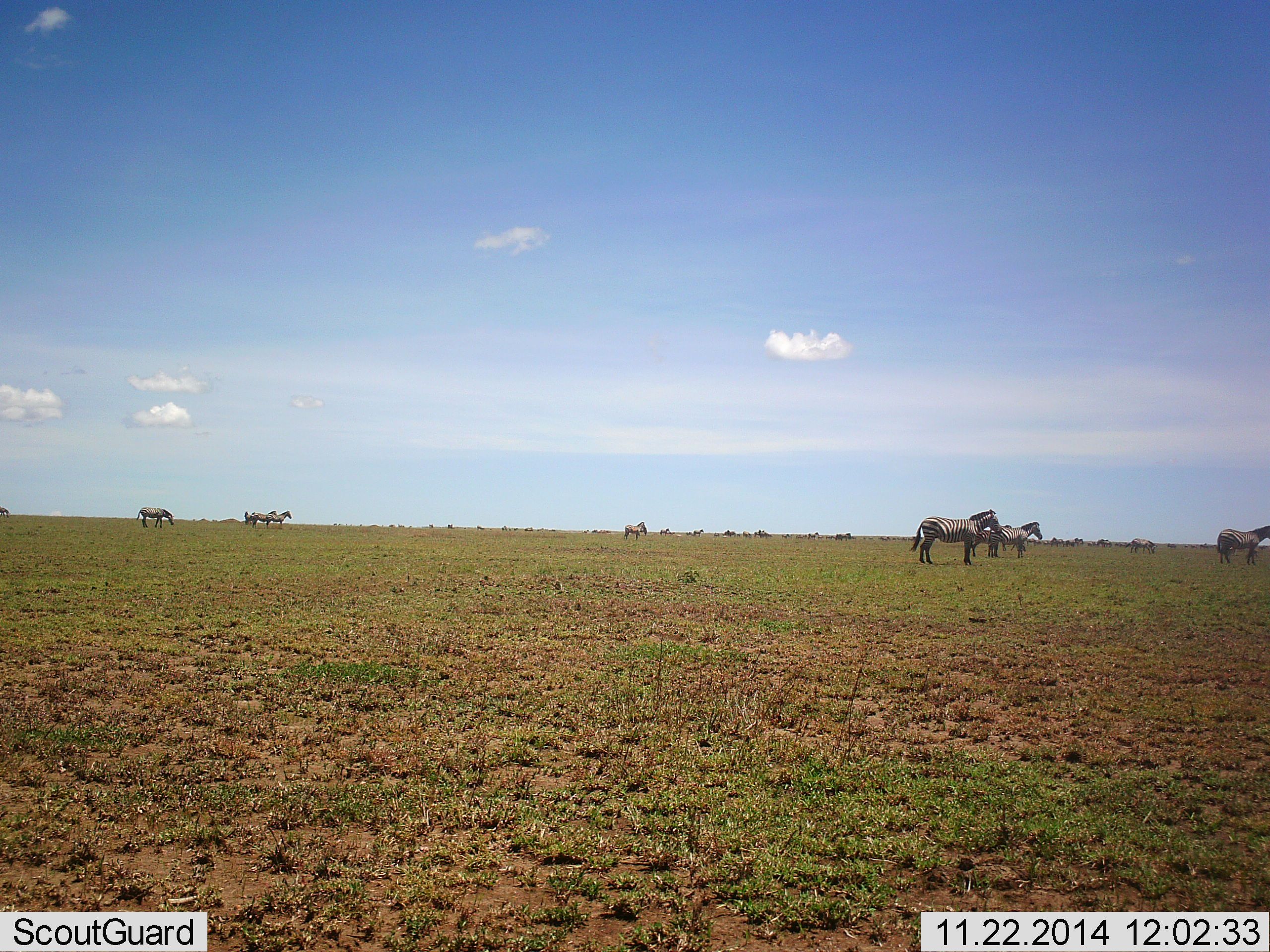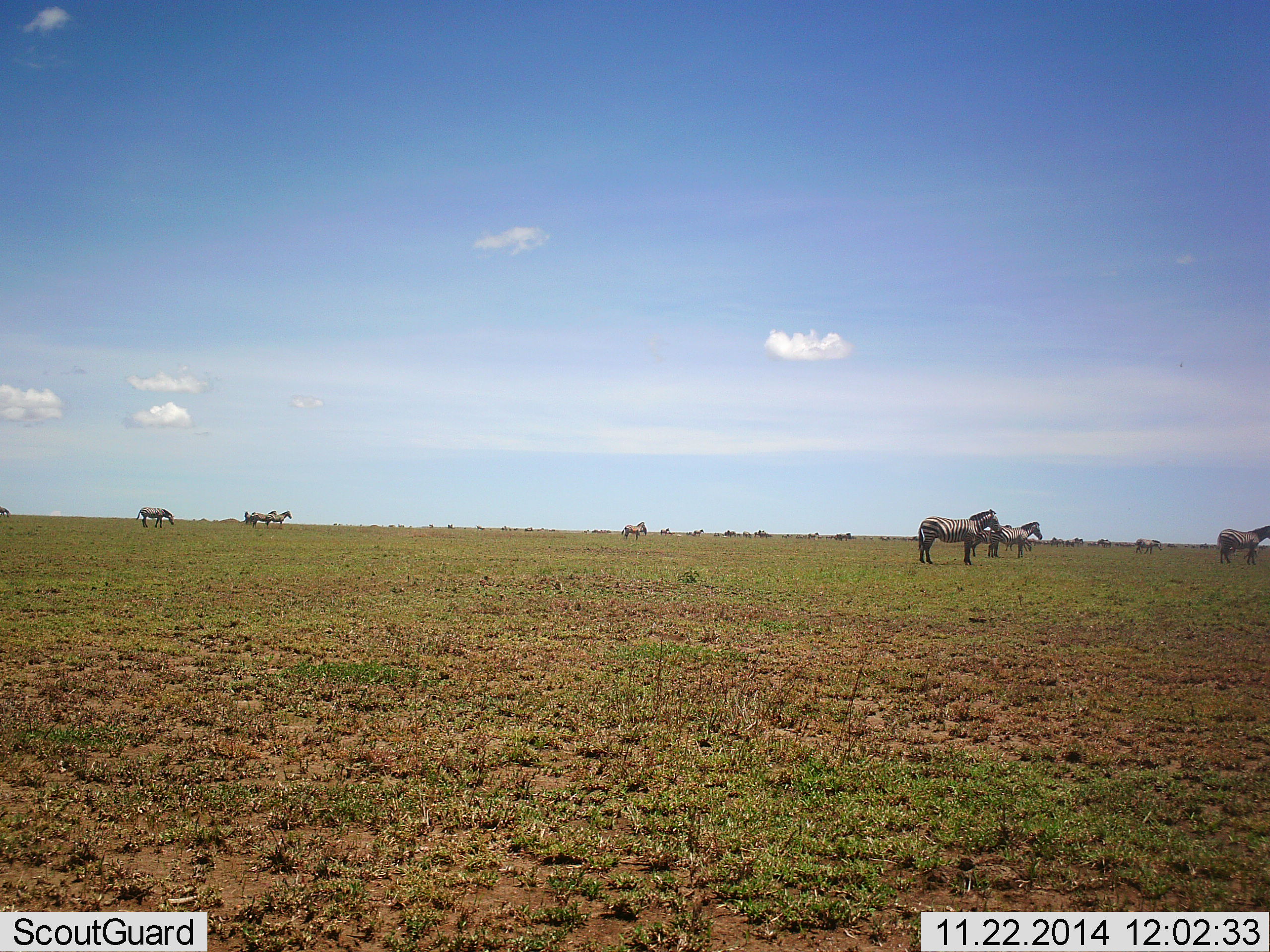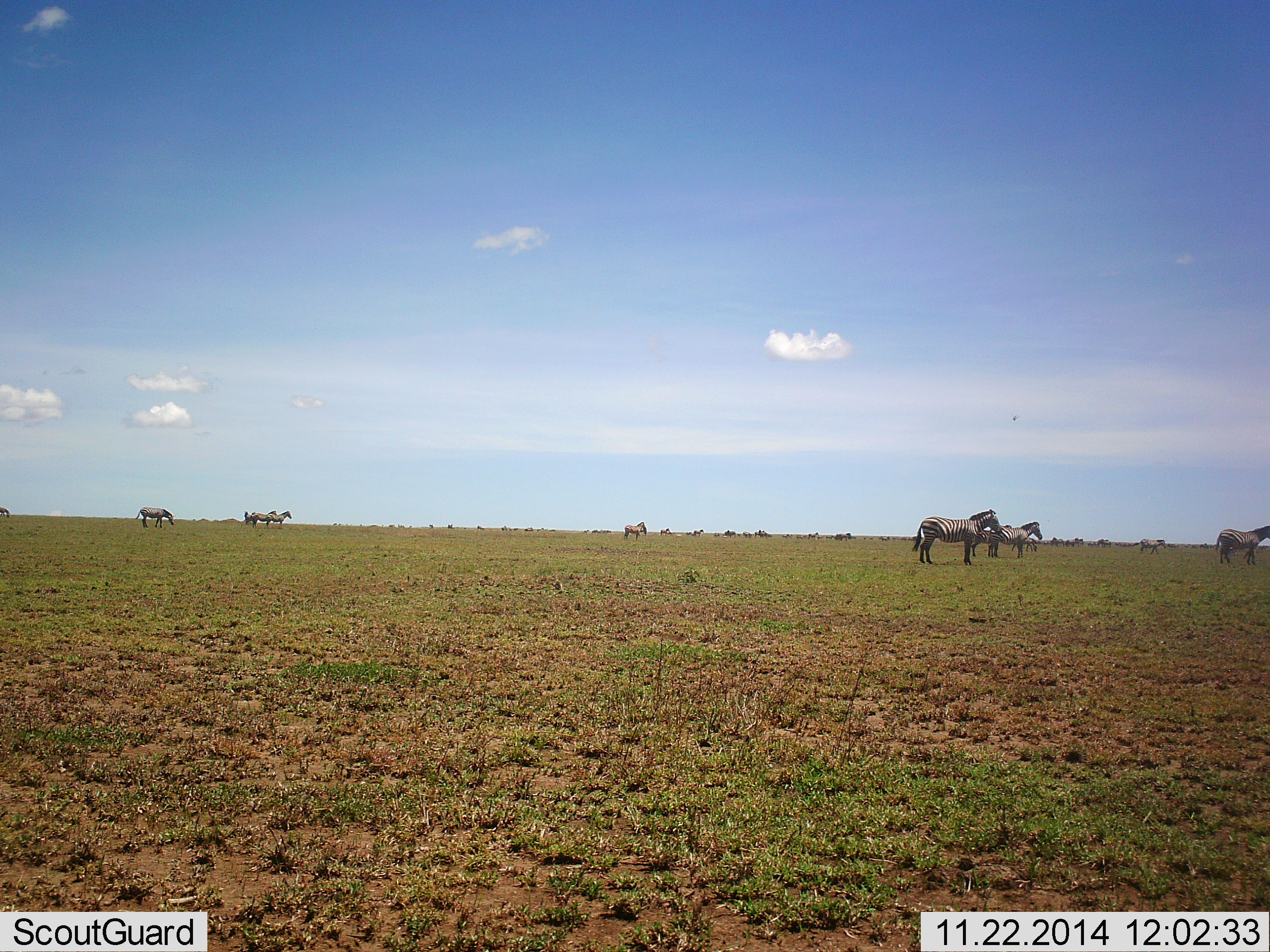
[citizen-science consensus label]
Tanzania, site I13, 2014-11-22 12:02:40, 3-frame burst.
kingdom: Animalia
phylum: Chordata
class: Mammalia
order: Perissodactyla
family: Equidae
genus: Equus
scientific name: Equus quagga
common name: plains zebra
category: zebra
Zebra (plains zebra) (Equus quagga), count 9. Behavior (volunteer vote fractions): standing 80%, resting 10%, moving 40%, interacting 0%. Young present (vote fraction): 0%. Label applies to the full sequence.